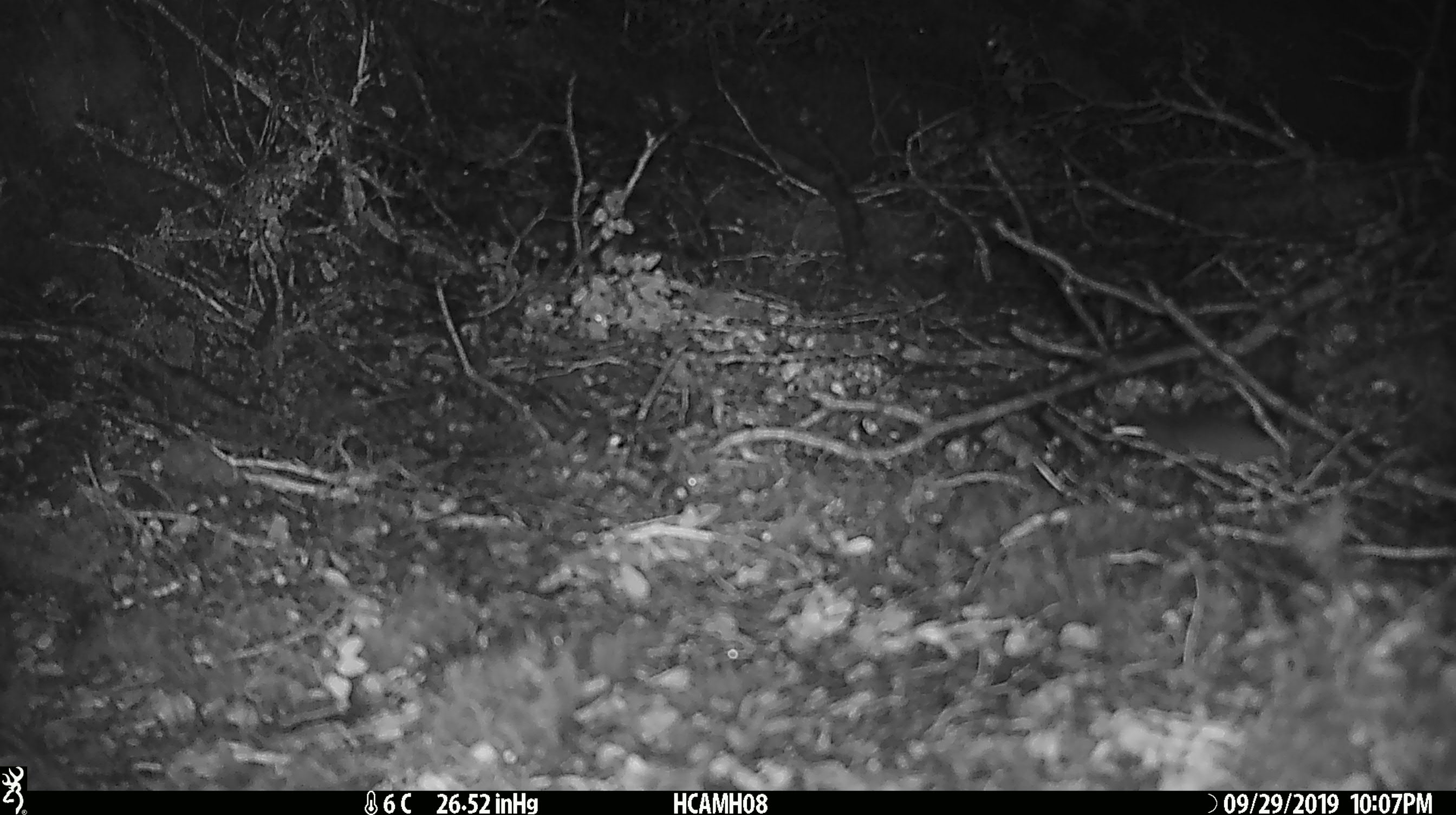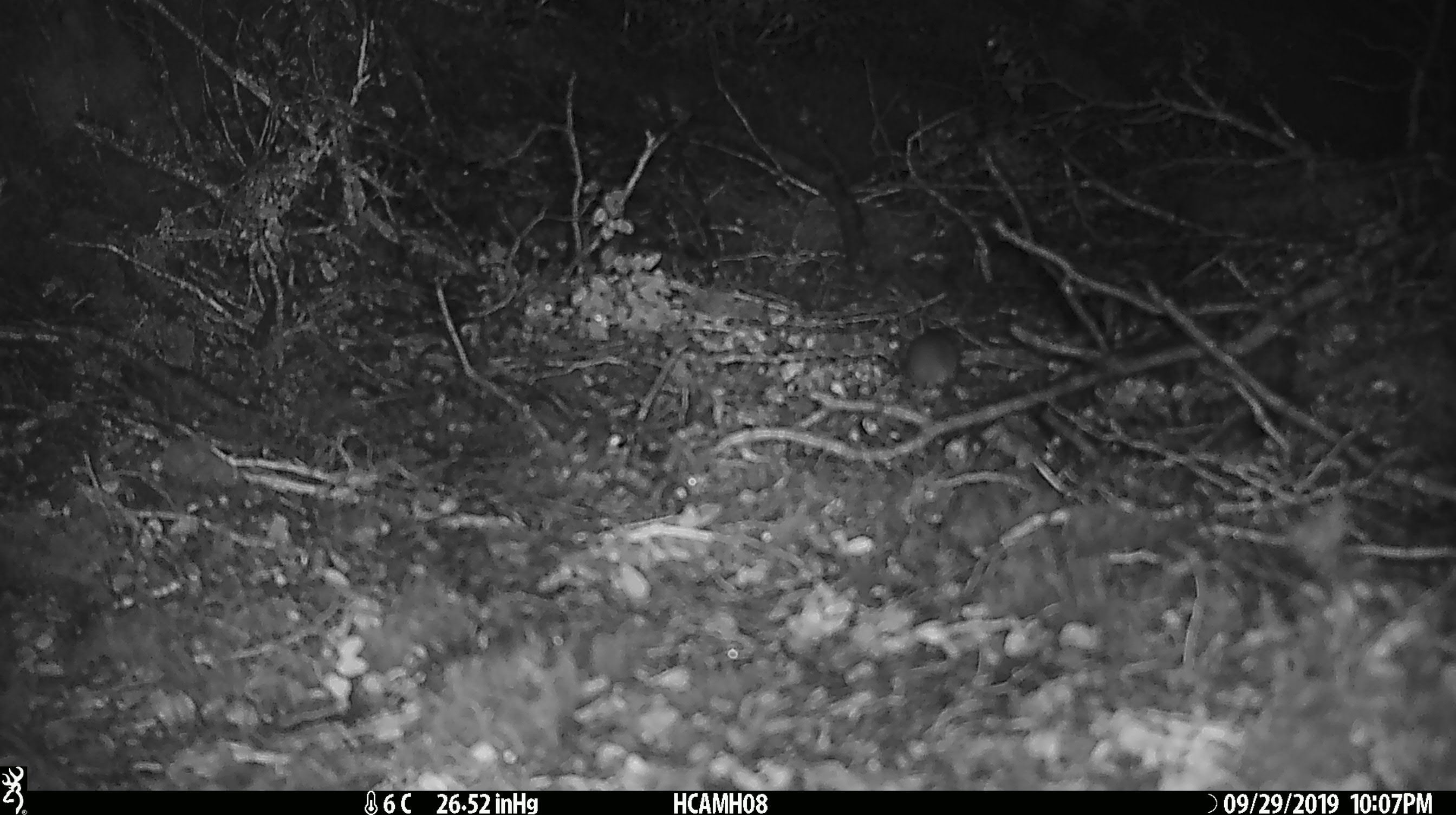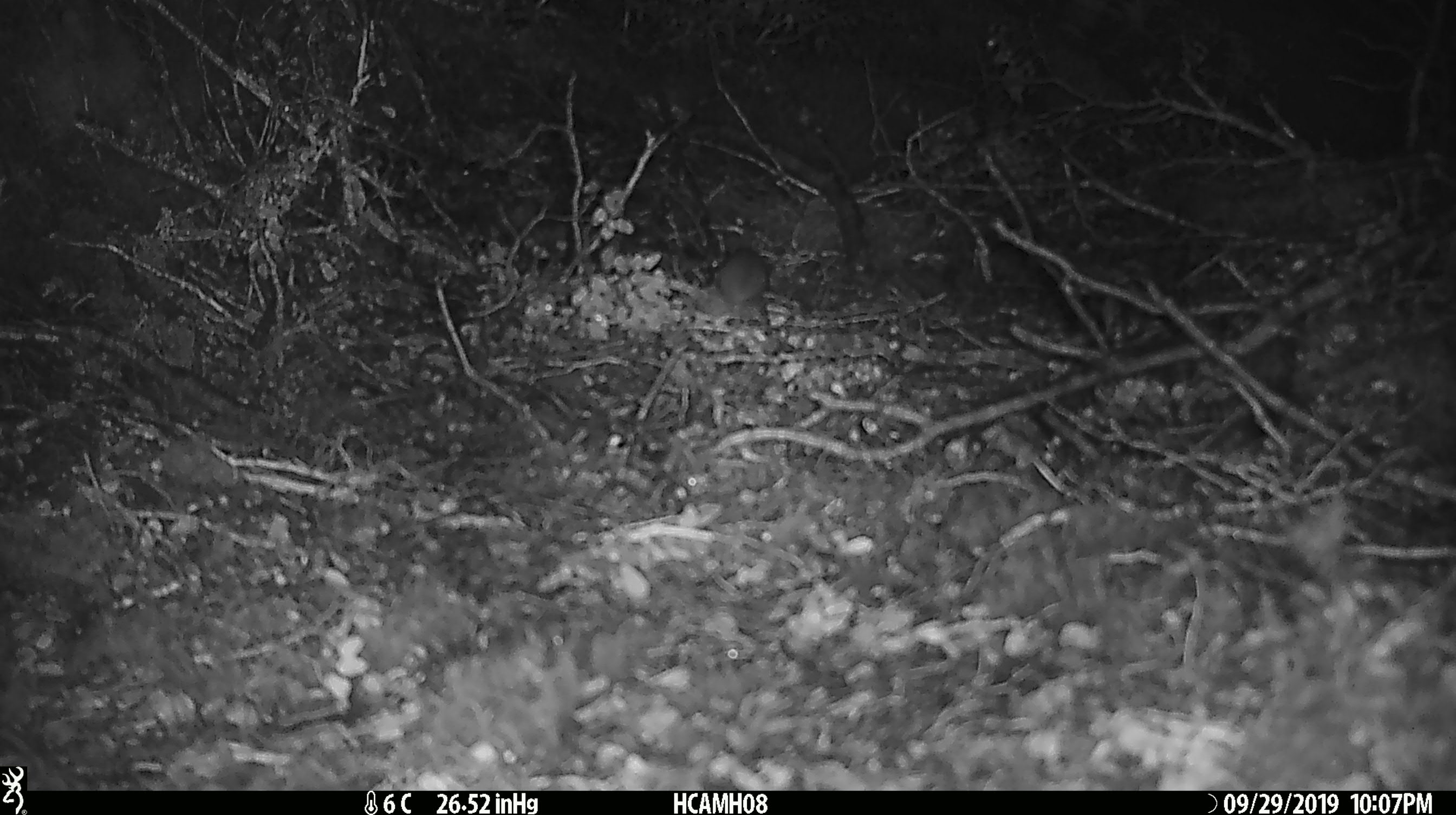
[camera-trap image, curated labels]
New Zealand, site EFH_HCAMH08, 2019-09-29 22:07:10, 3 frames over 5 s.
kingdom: Animalia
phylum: Chordata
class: Mammalia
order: Rodentia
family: Muridae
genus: Mus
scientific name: Mus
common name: mouse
Mouse (Mus).